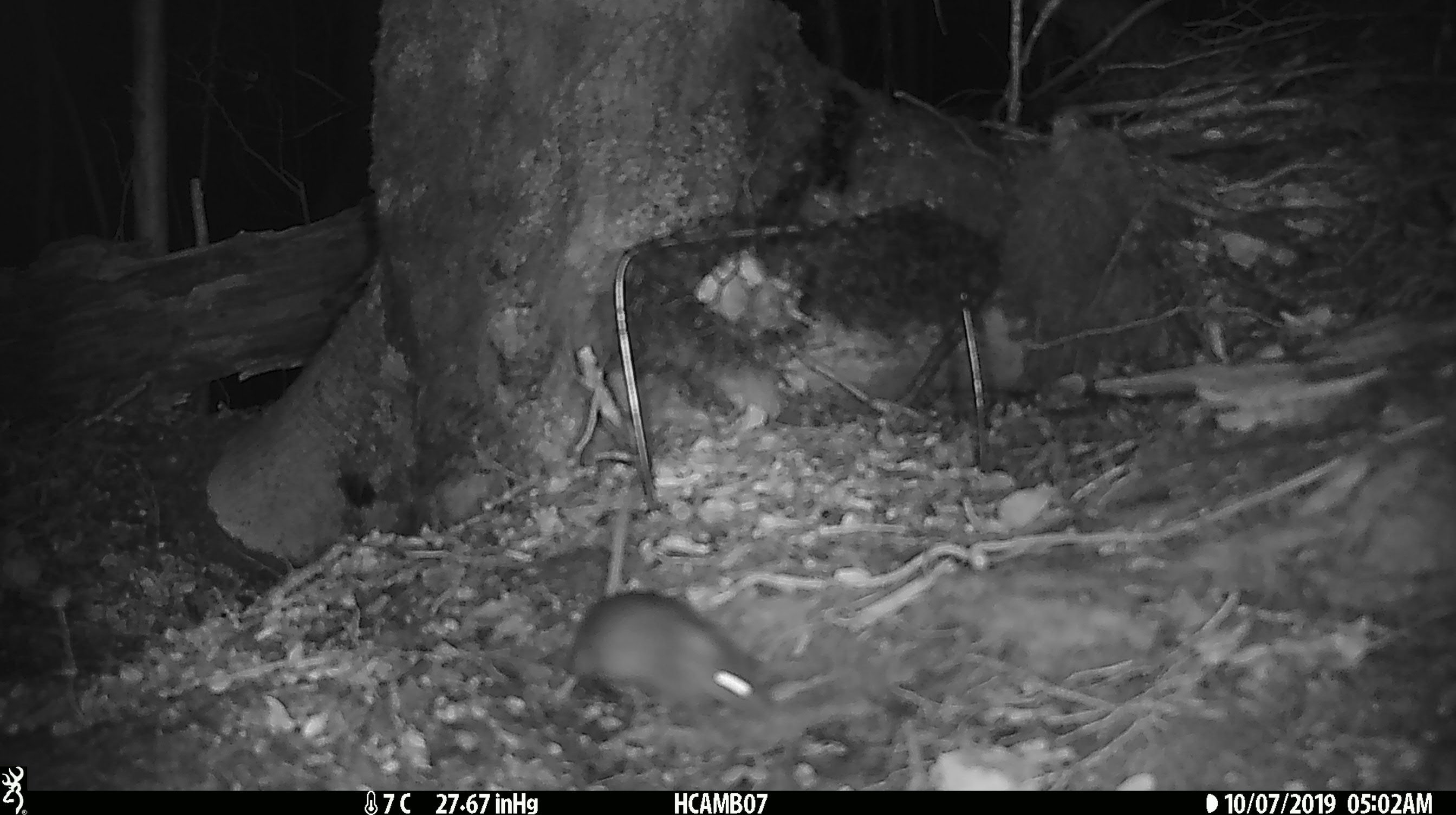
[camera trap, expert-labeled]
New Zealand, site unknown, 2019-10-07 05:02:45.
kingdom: Animalia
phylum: Chordata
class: Mammalia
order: Rodentia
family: Muridae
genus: Mus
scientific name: Mus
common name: mouse